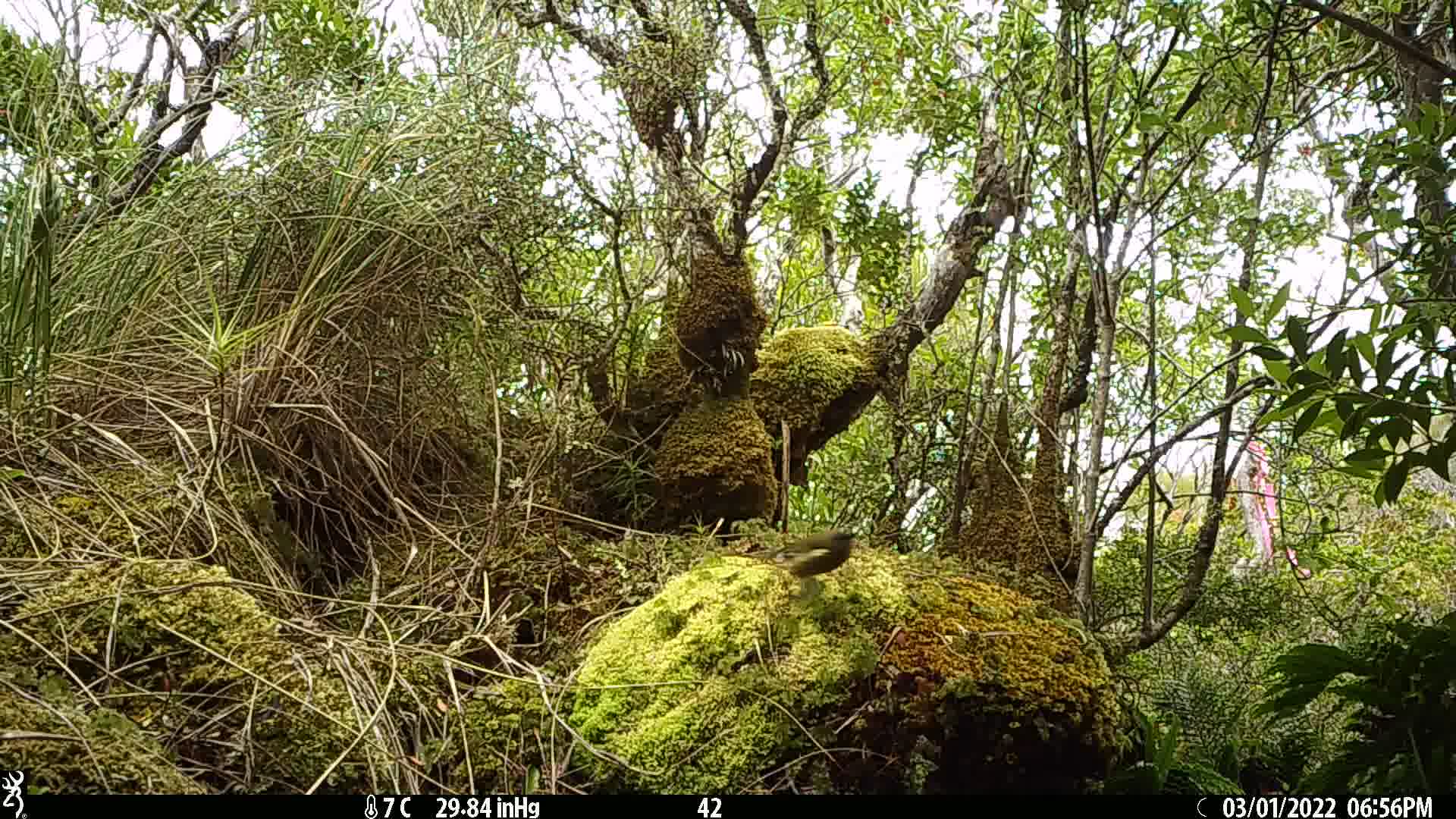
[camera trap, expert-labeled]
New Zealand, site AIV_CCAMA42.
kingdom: Animalia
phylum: Chordata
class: Aves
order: Passeriformes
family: Meliphagidae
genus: Anthornis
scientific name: Anthornis melanura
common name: new zealand bellbird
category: bellbird